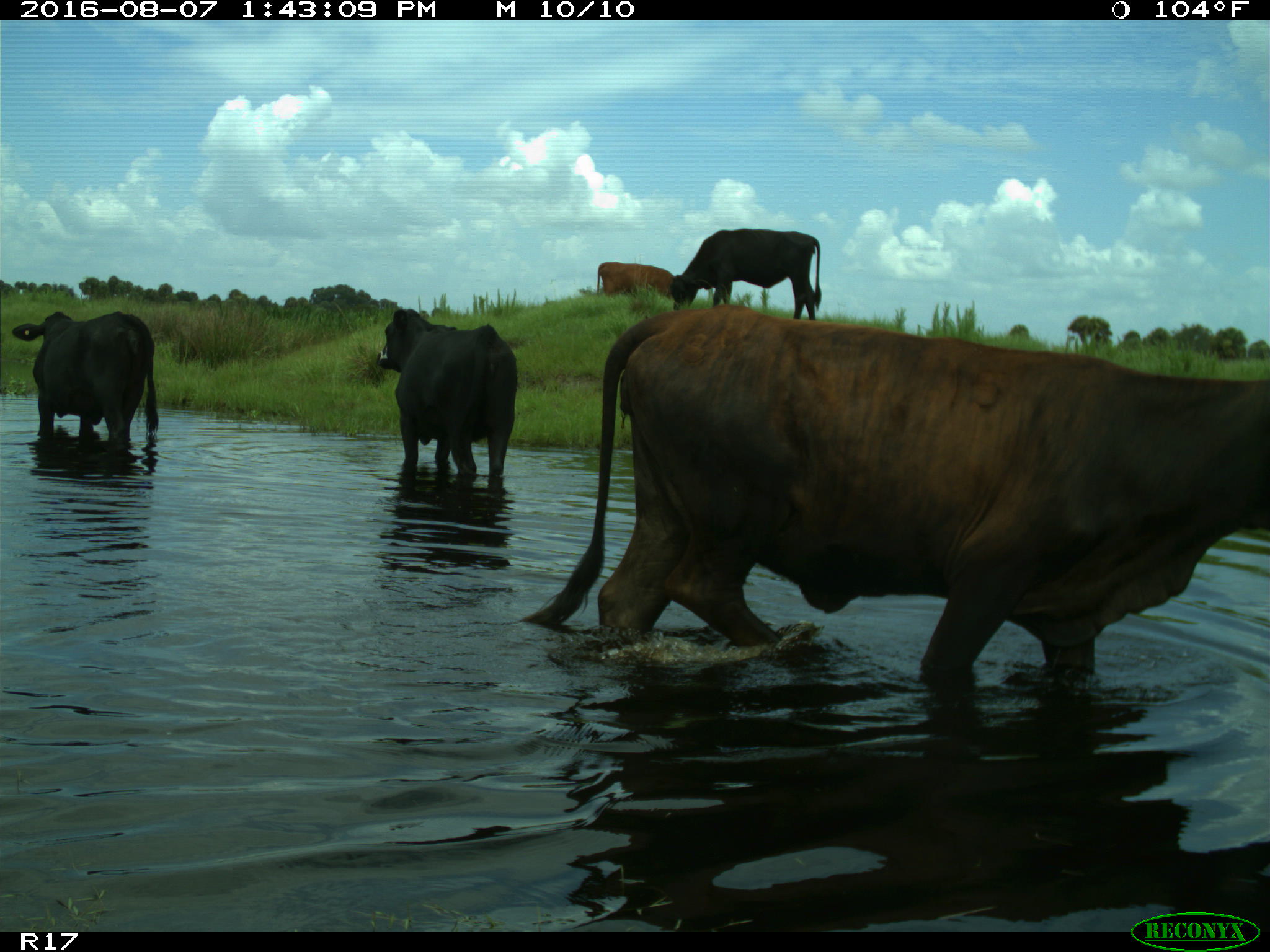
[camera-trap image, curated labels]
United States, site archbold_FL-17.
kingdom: Animalia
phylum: Chordata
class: Mammalia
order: Artiodactyla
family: Bovidae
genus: Bos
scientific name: Bos taurus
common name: domestic cow